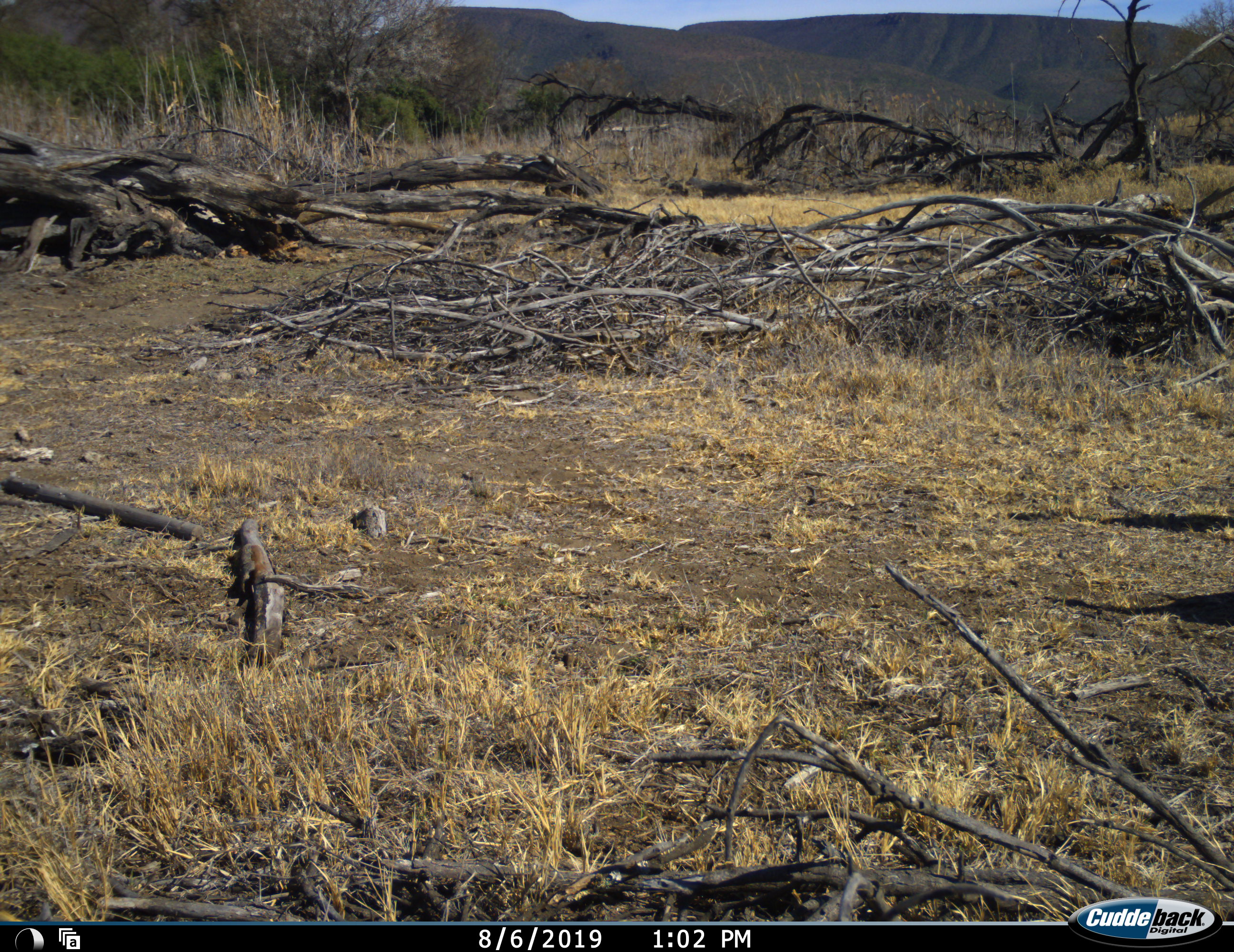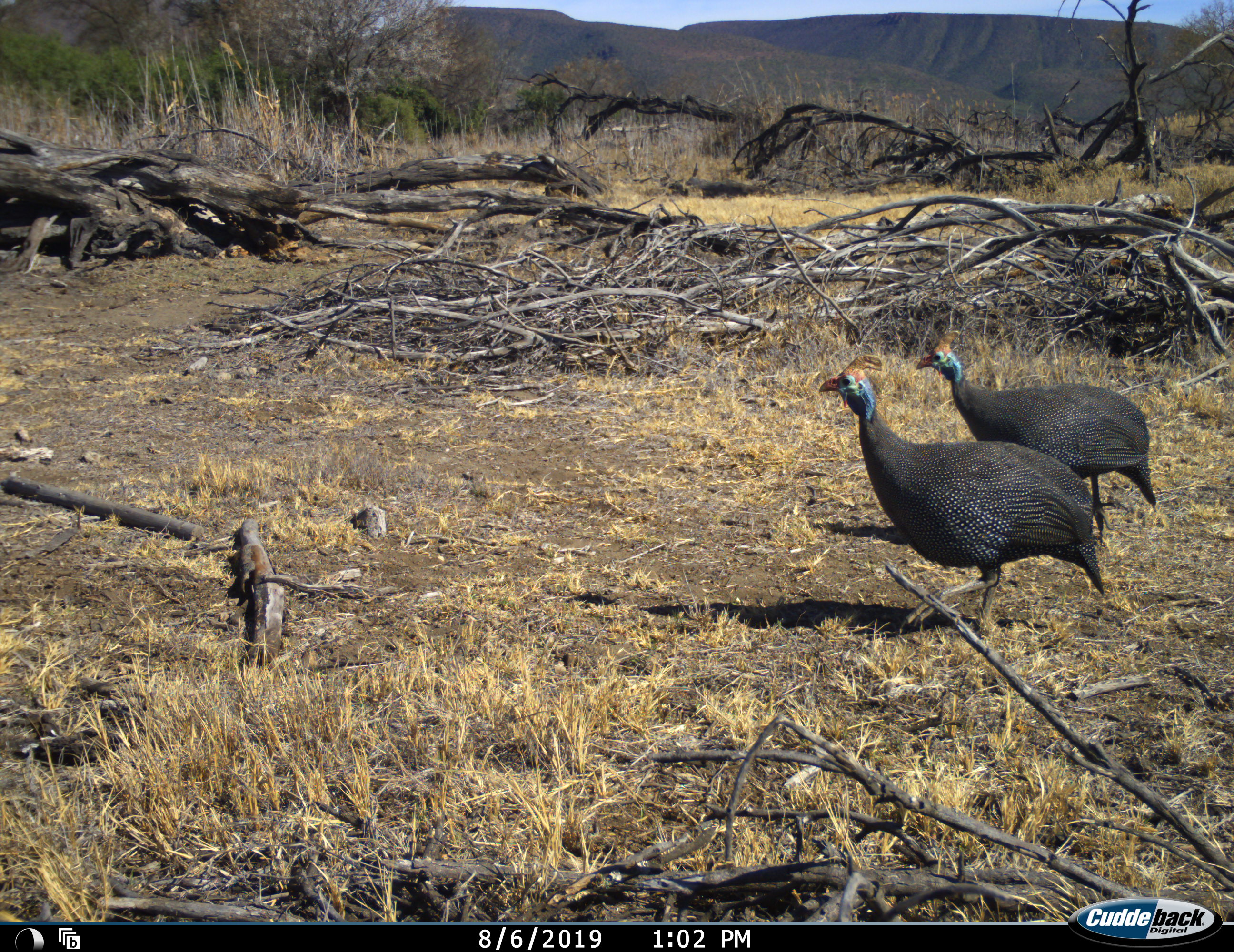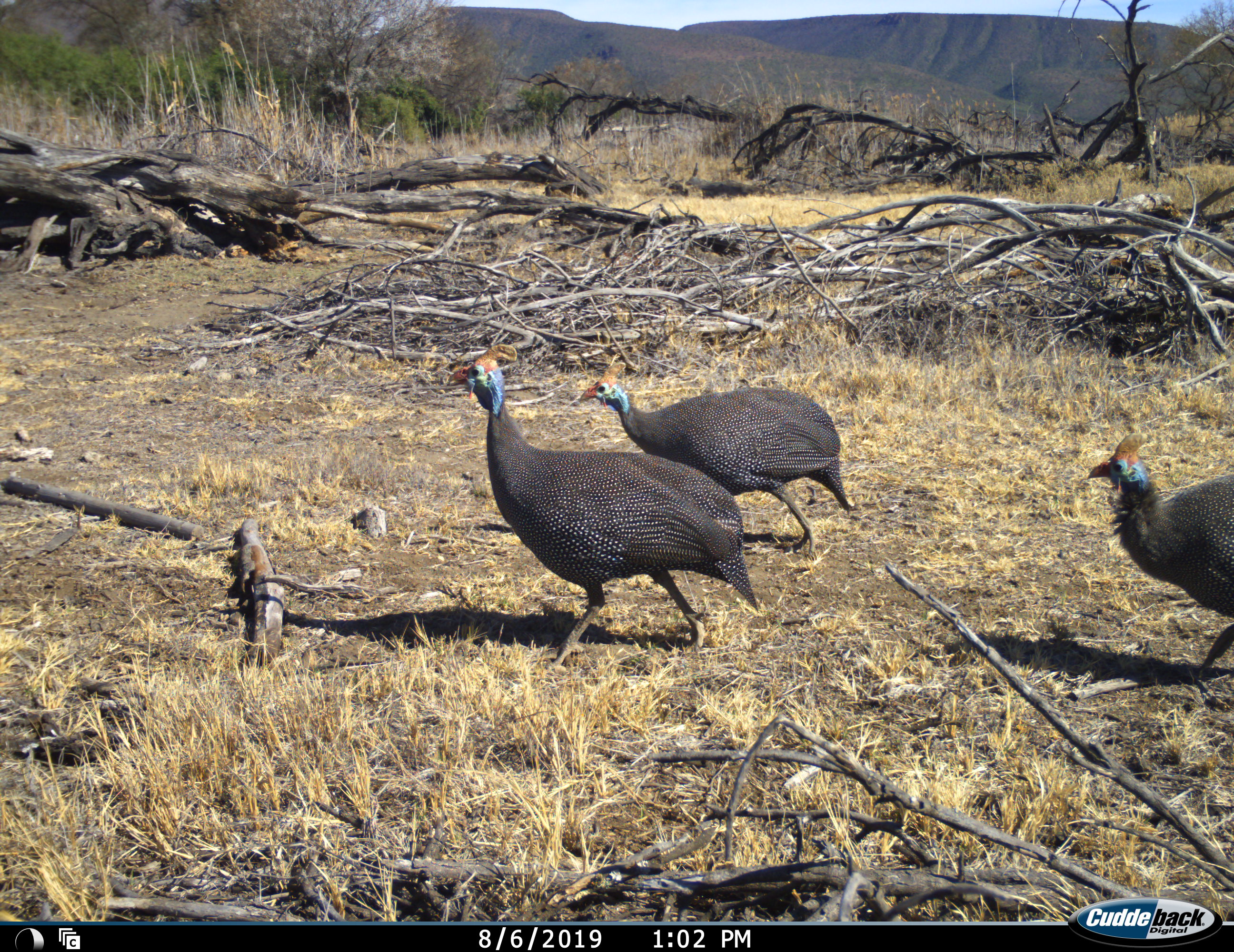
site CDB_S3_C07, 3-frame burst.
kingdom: Animalia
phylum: Chordata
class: Aves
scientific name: Aves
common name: bird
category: birdother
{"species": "birdother (bird) (Aves)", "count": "3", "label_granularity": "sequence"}